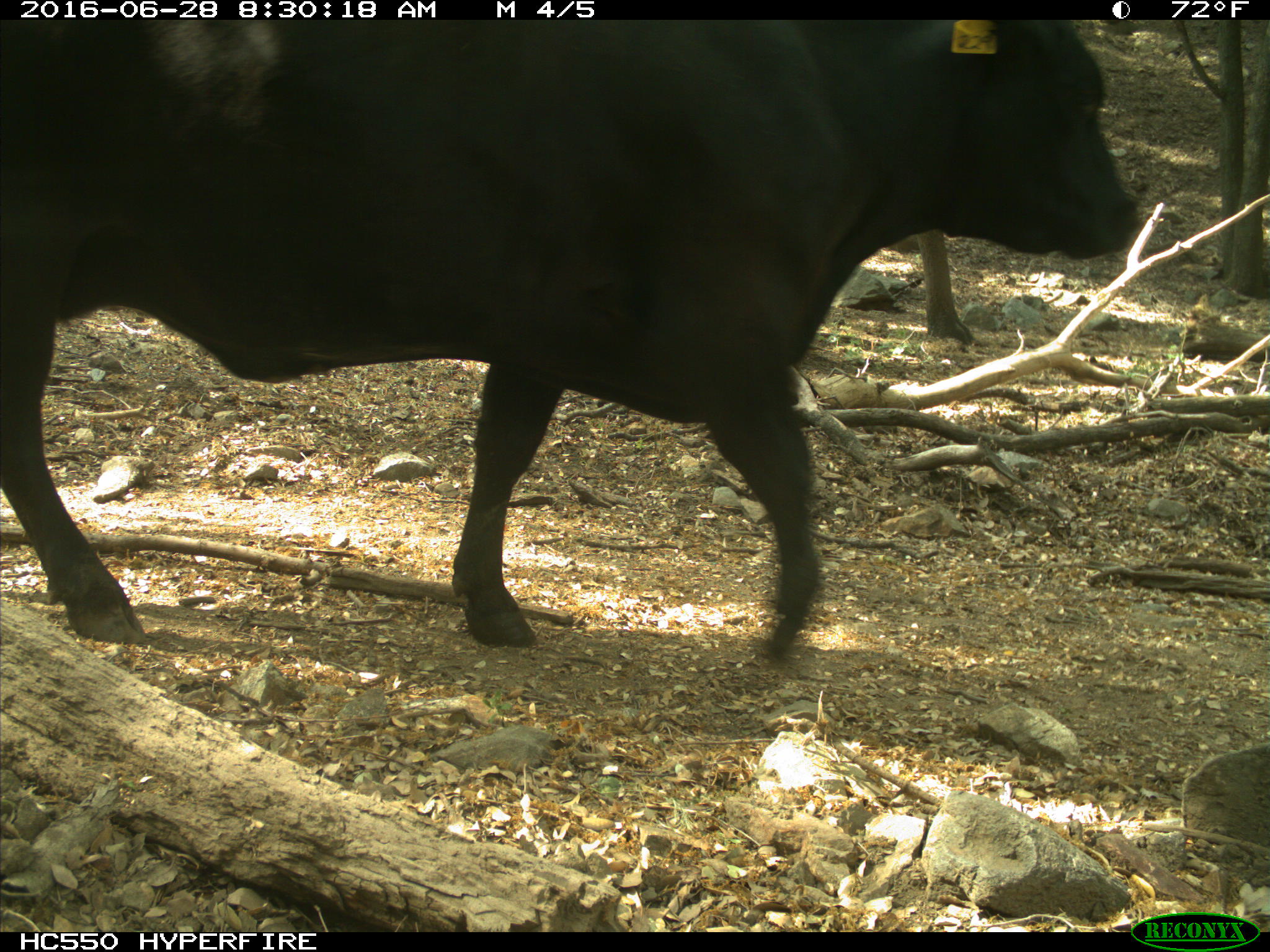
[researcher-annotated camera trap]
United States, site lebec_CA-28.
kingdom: Animalia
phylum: Chordata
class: Mammalia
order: Artiodactyla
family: Bovidae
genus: Bos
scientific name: Bos taurus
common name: domestic cow